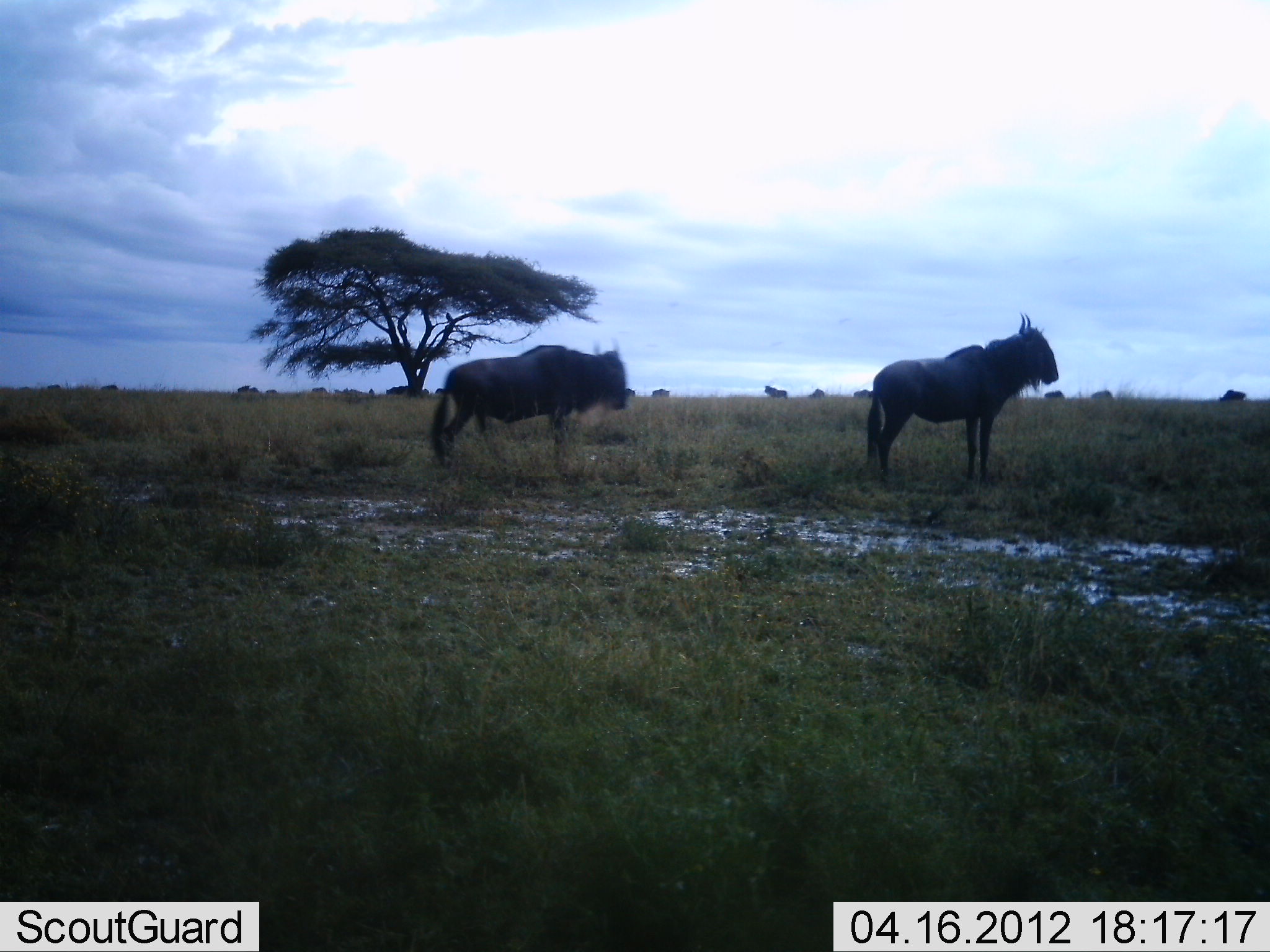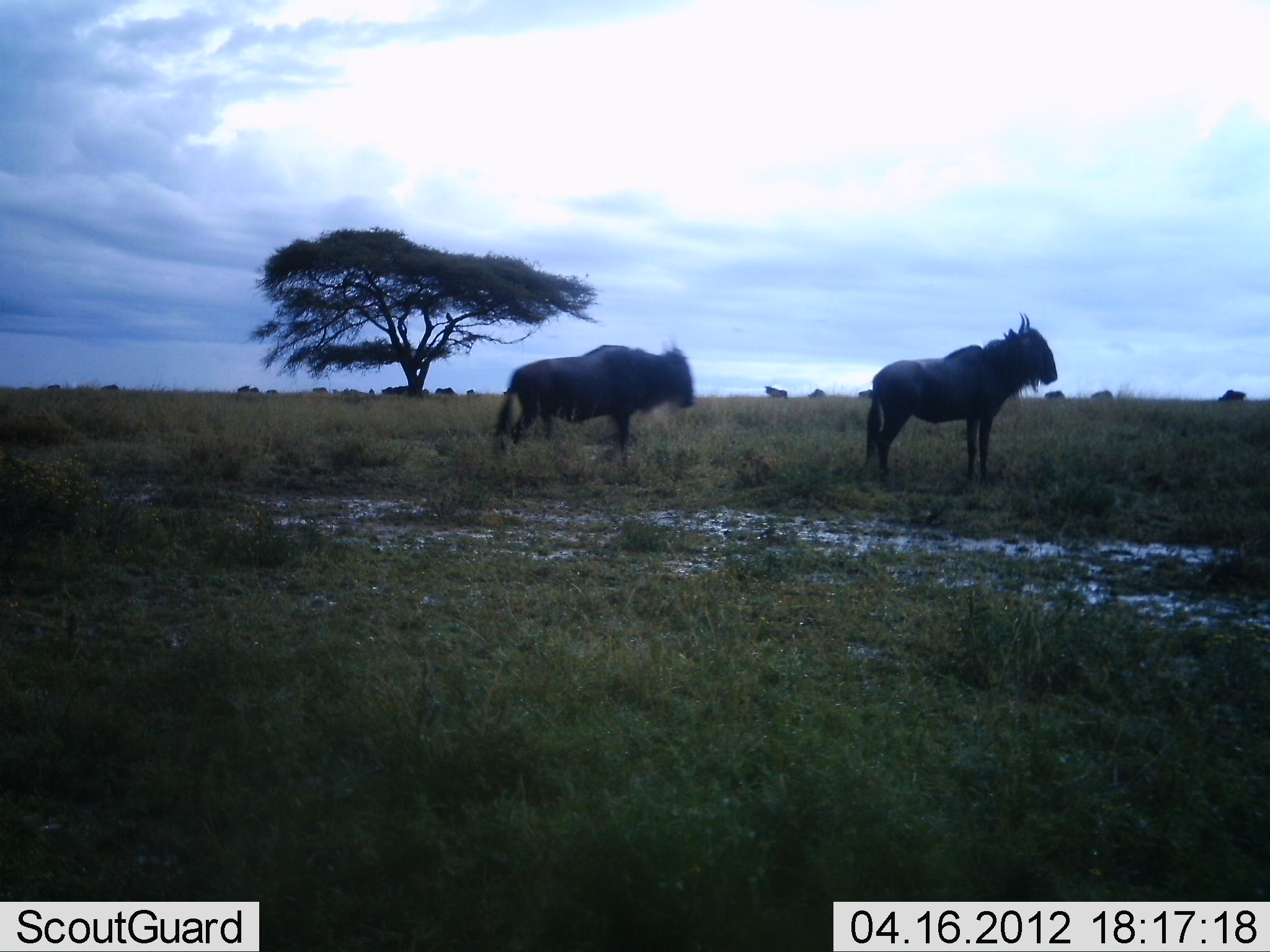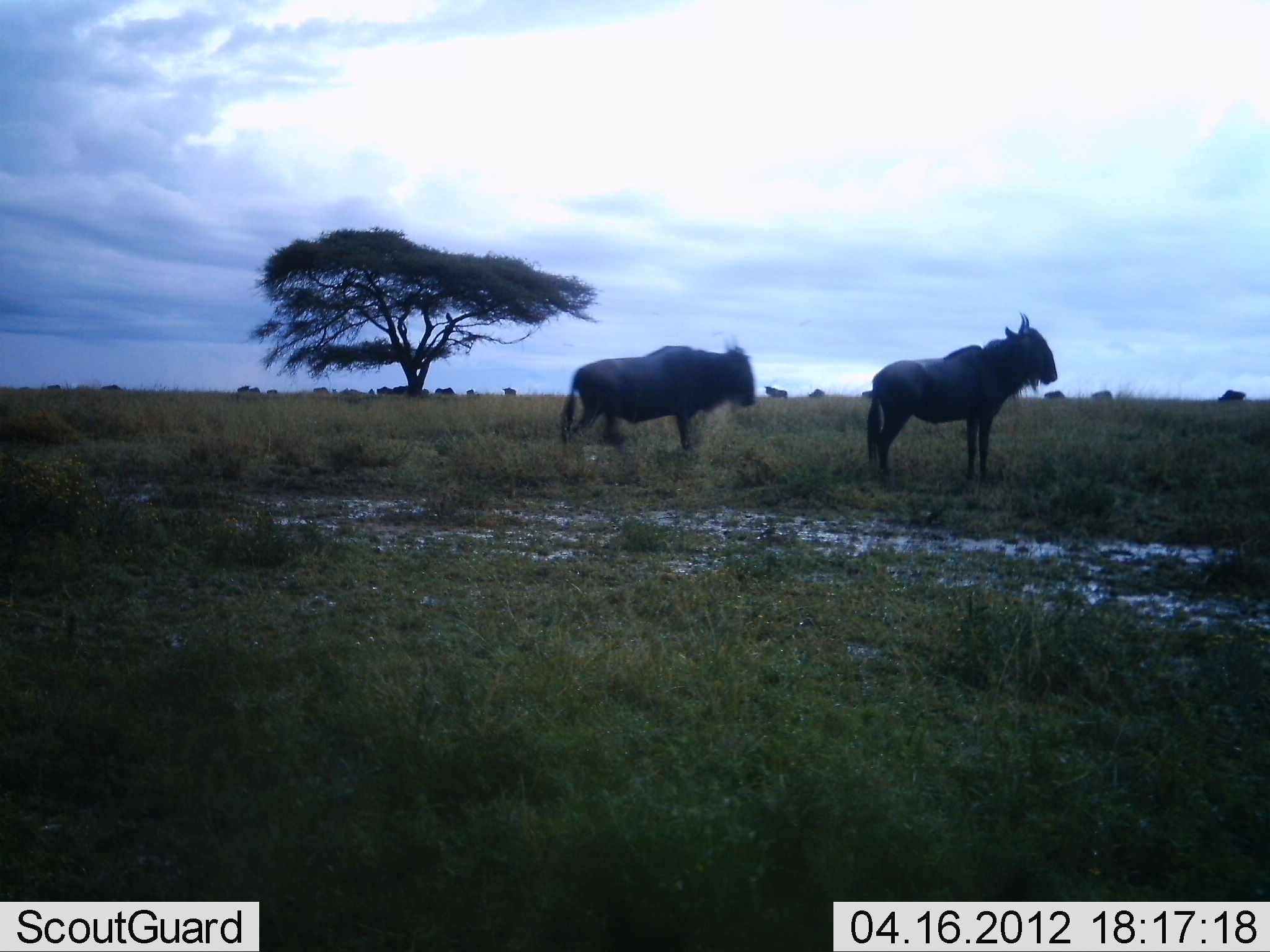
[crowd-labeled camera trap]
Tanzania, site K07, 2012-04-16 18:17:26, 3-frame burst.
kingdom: Animalia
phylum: Chordata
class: Mammalia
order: Artiodactyla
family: Bovidae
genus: Connochaetes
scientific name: Connochaetes taurinus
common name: blue wildebeest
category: wildebeest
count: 11-50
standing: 94%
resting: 0%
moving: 71%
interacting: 0%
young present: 0%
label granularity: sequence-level